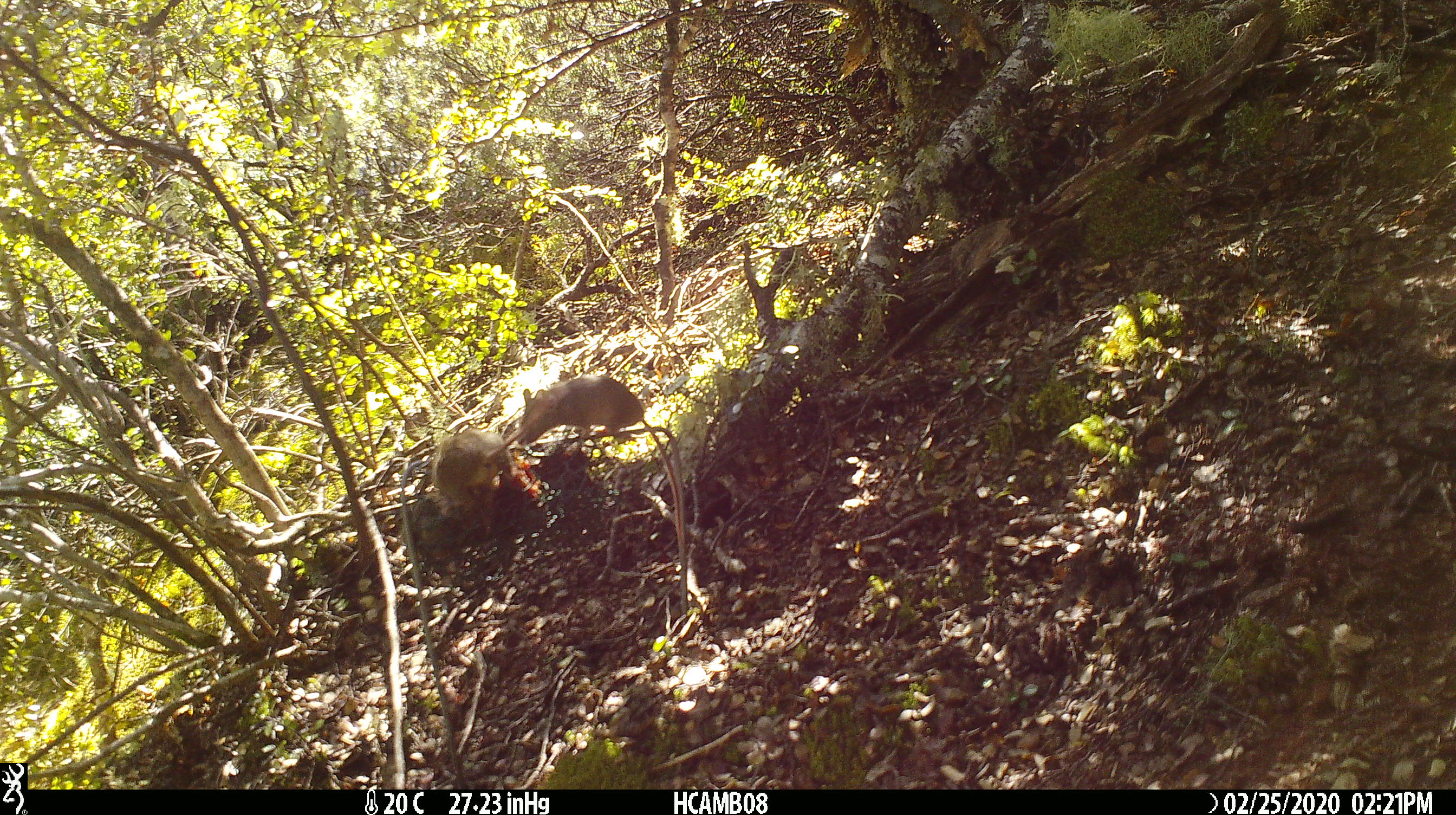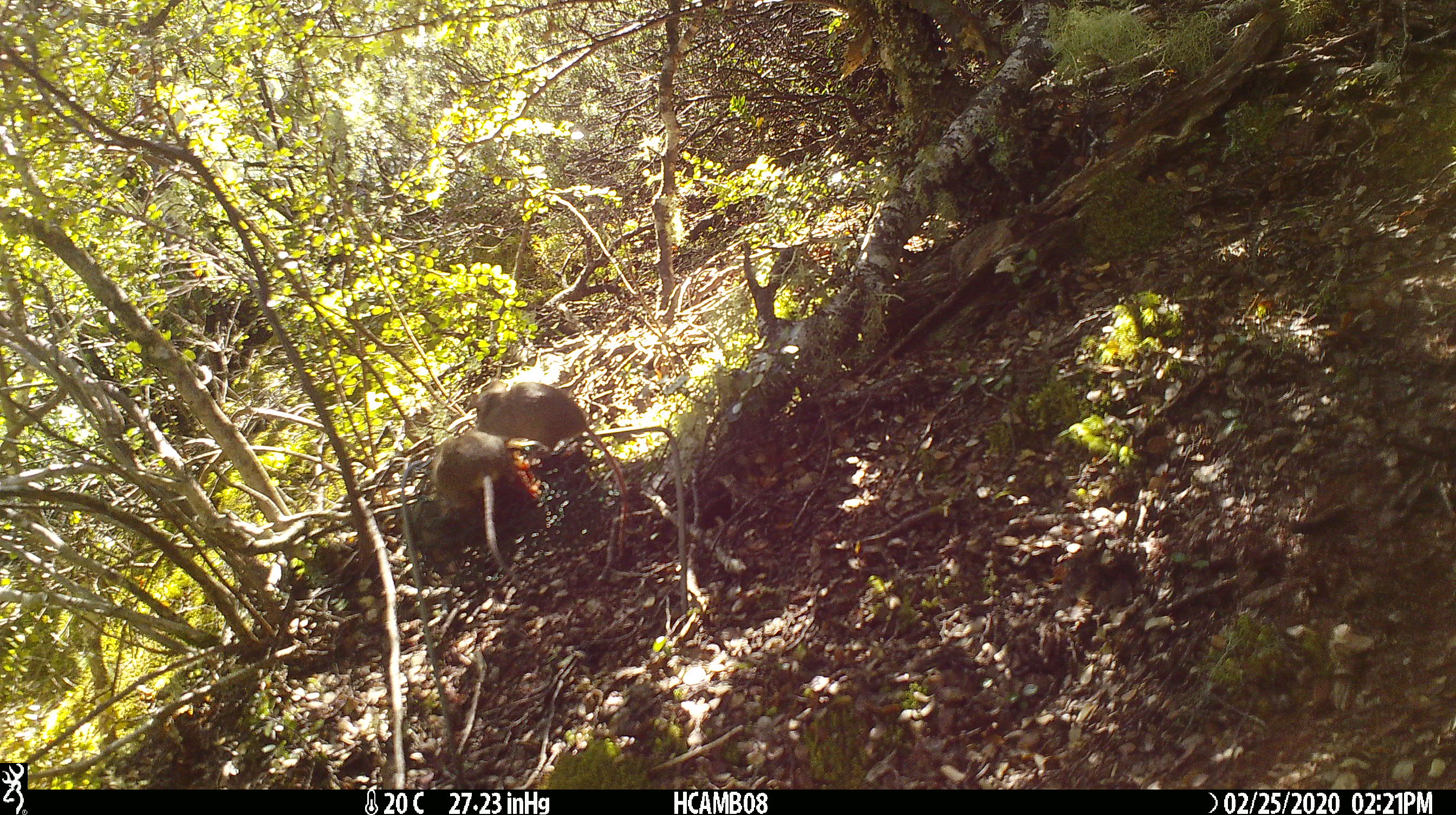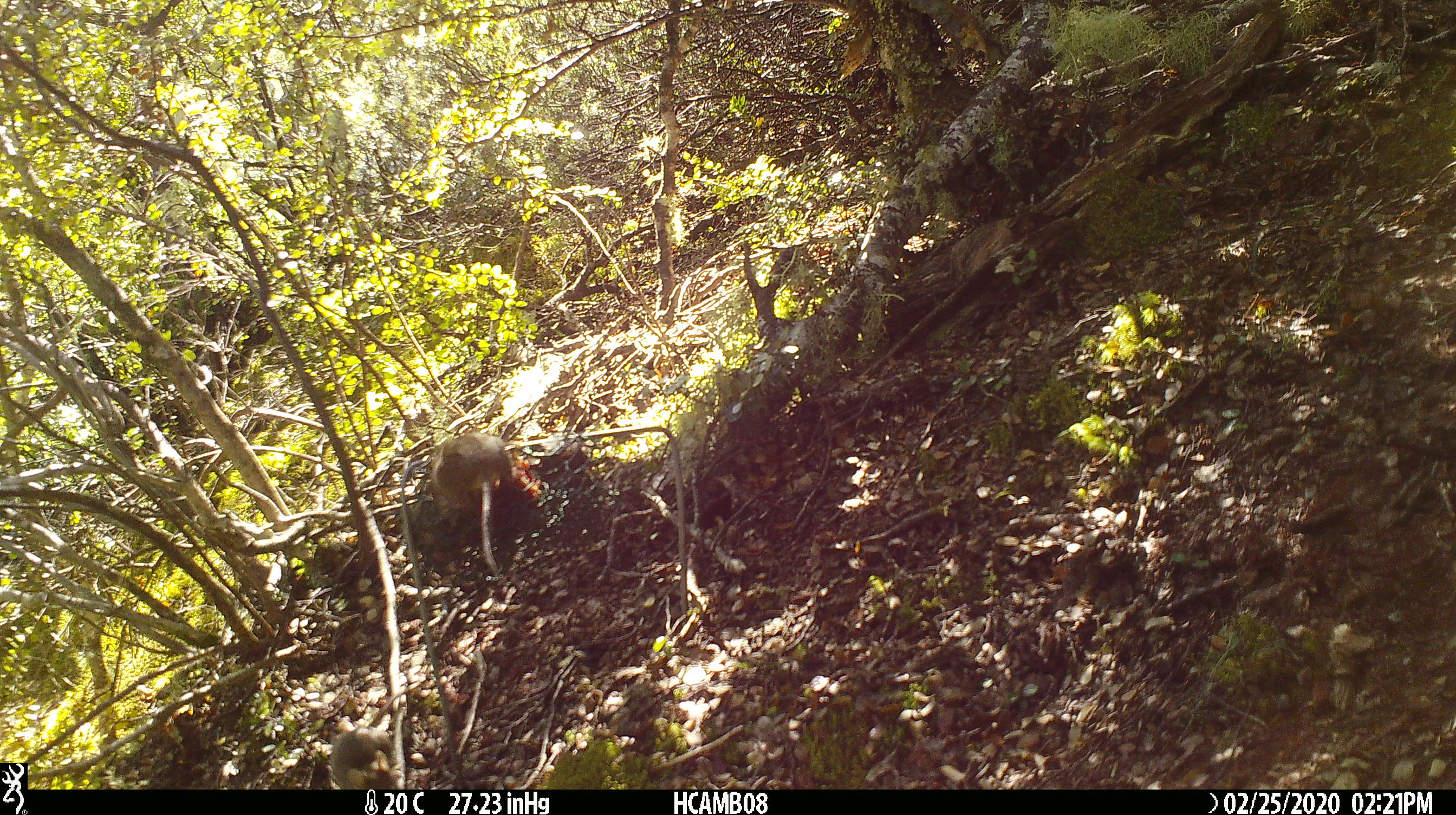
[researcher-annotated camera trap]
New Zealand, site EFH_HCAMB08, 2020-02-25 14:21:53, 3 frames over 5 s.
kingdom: Animalia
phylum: Chordata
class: Mammalia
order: Rodentia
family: Muridae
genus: Mus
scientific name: Mus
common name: mouse